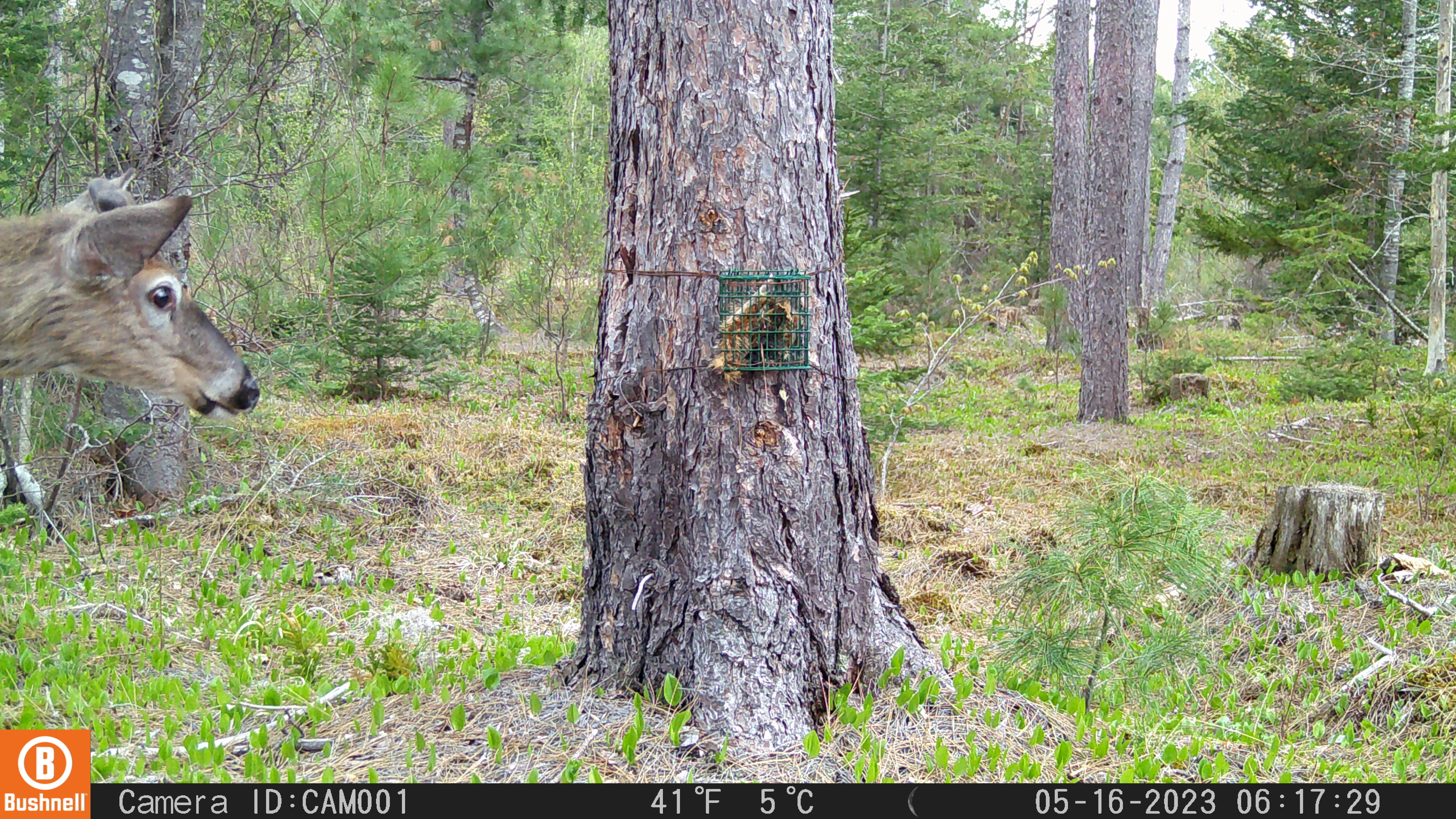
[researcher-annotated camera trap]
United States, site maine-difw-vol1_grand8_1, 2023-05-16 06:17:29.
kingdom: Animalia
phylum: Chordata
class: Mammalia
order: Artiodactyla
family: Cervidae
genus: Odocoileus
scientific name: Odocoileus virginianus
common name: white-tailed deer